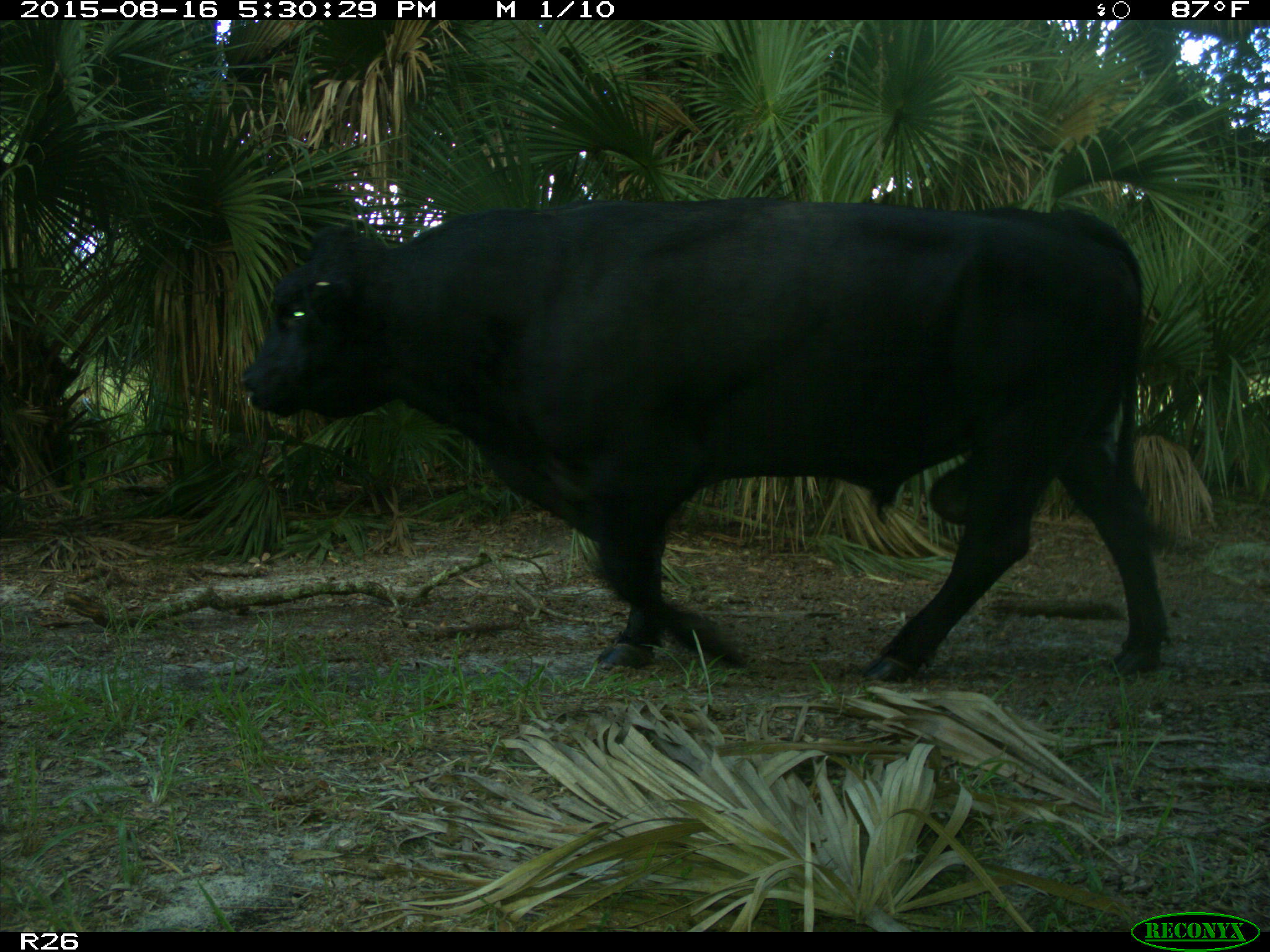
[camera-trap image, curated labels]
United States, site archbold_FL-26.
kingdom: Animalia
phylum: Chordata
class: Mammalia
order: Artiodactyla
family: Bovidae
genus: Bos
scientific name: Bos taurus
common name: domestic cow